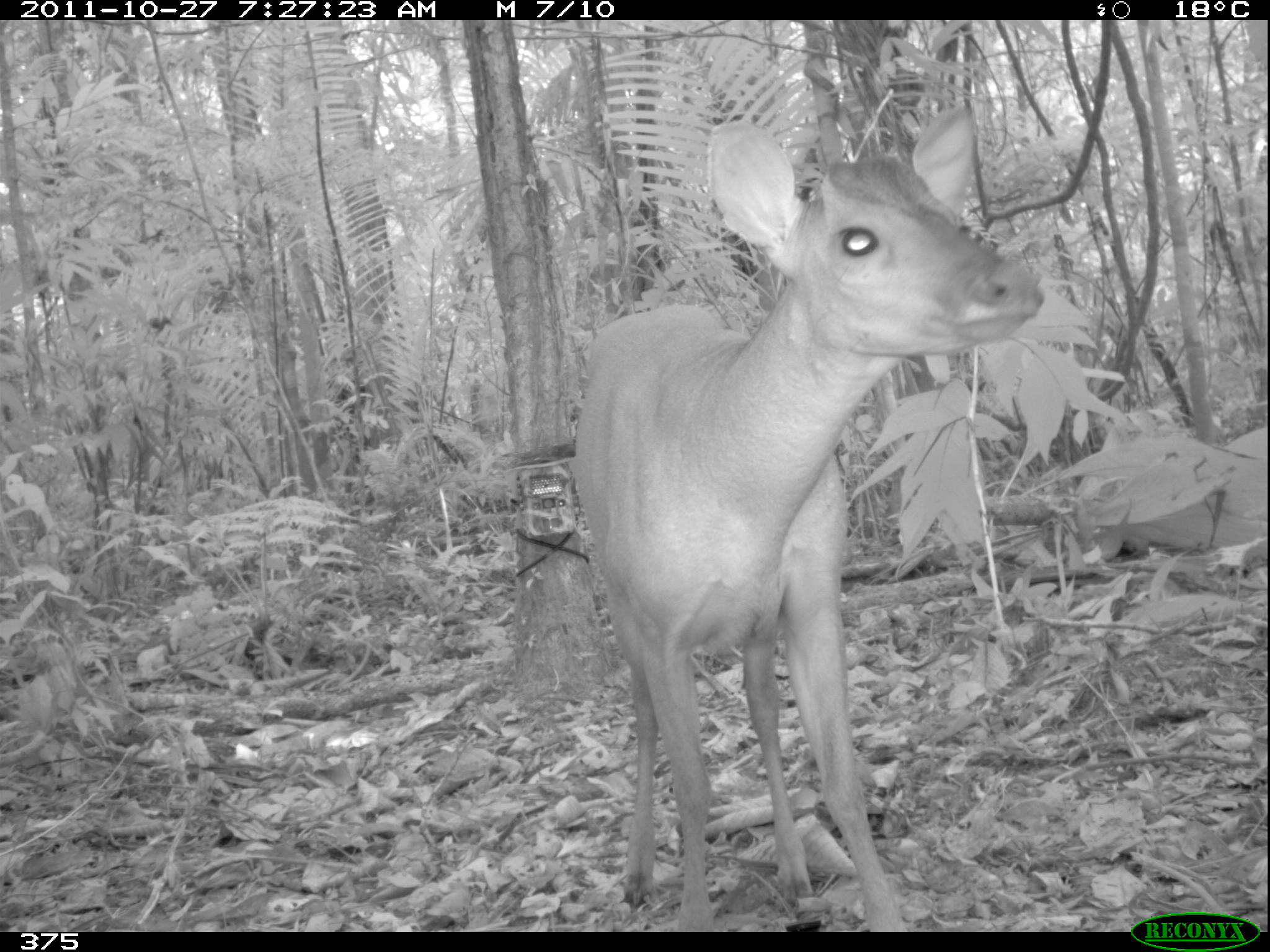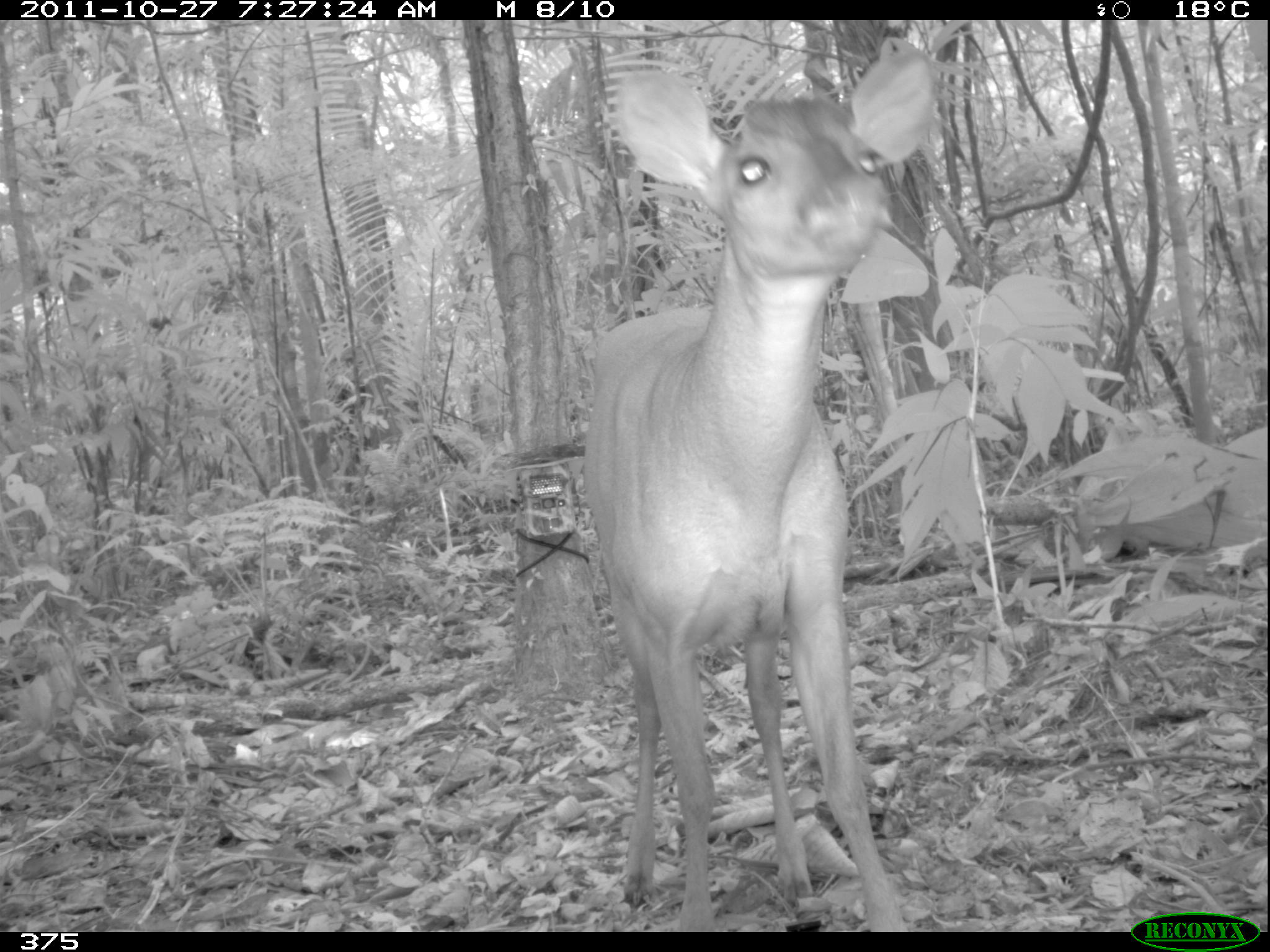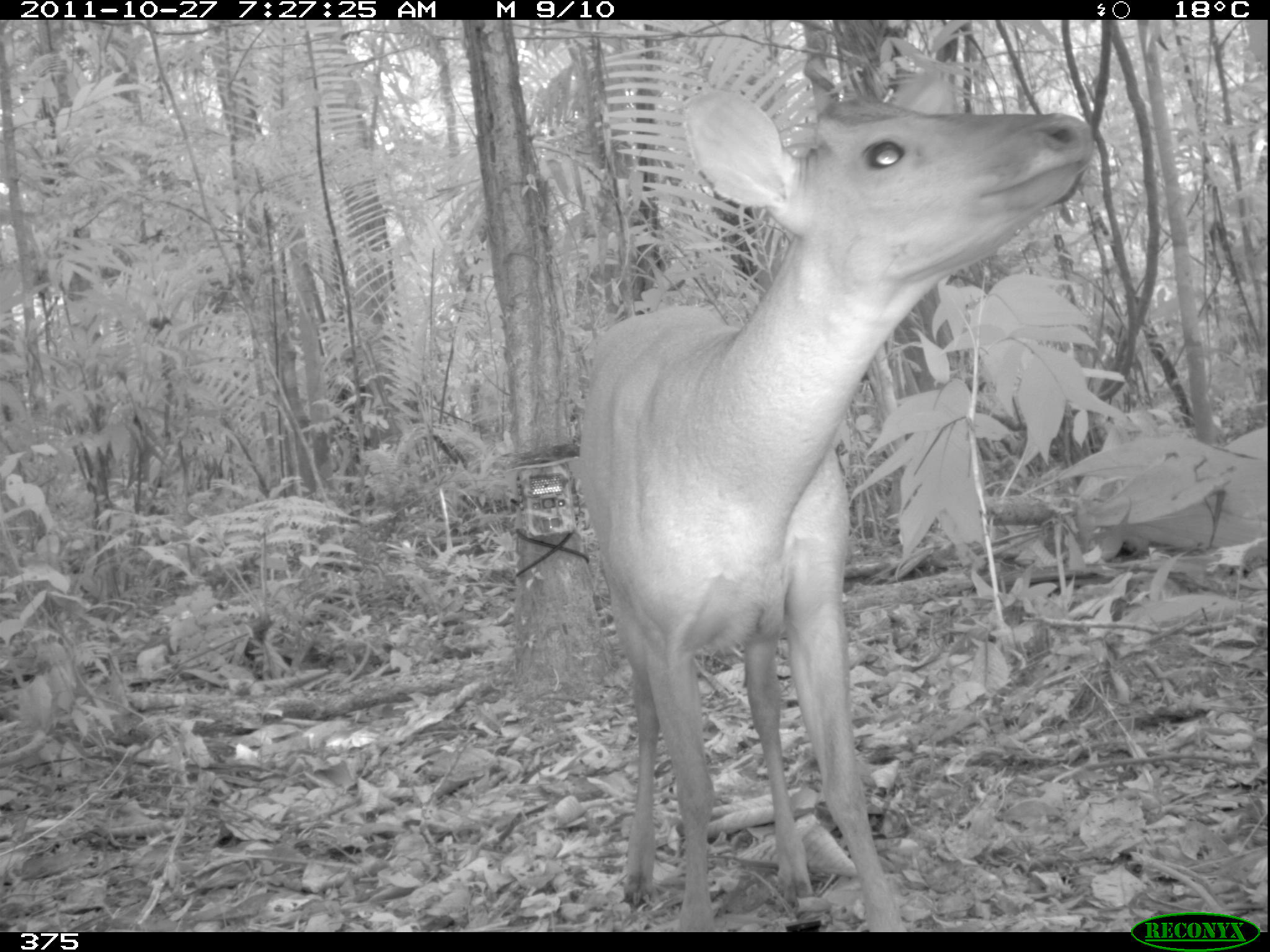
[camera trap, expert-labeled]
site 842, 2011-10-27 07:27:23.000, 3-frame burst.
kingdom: Animalia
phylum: Chordata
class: Mammalia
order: Artiodactyla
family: Cervidae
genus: Mazama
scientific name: Mazama americana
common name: red brocket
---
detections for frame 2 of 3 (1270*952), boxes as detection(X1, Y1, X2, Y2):
mazama americana: detection(581, 43, 936, 933)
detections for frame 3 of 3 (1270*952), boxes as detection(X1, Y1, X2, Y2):
mazama americana: detection(571, 58, 1093, 930)